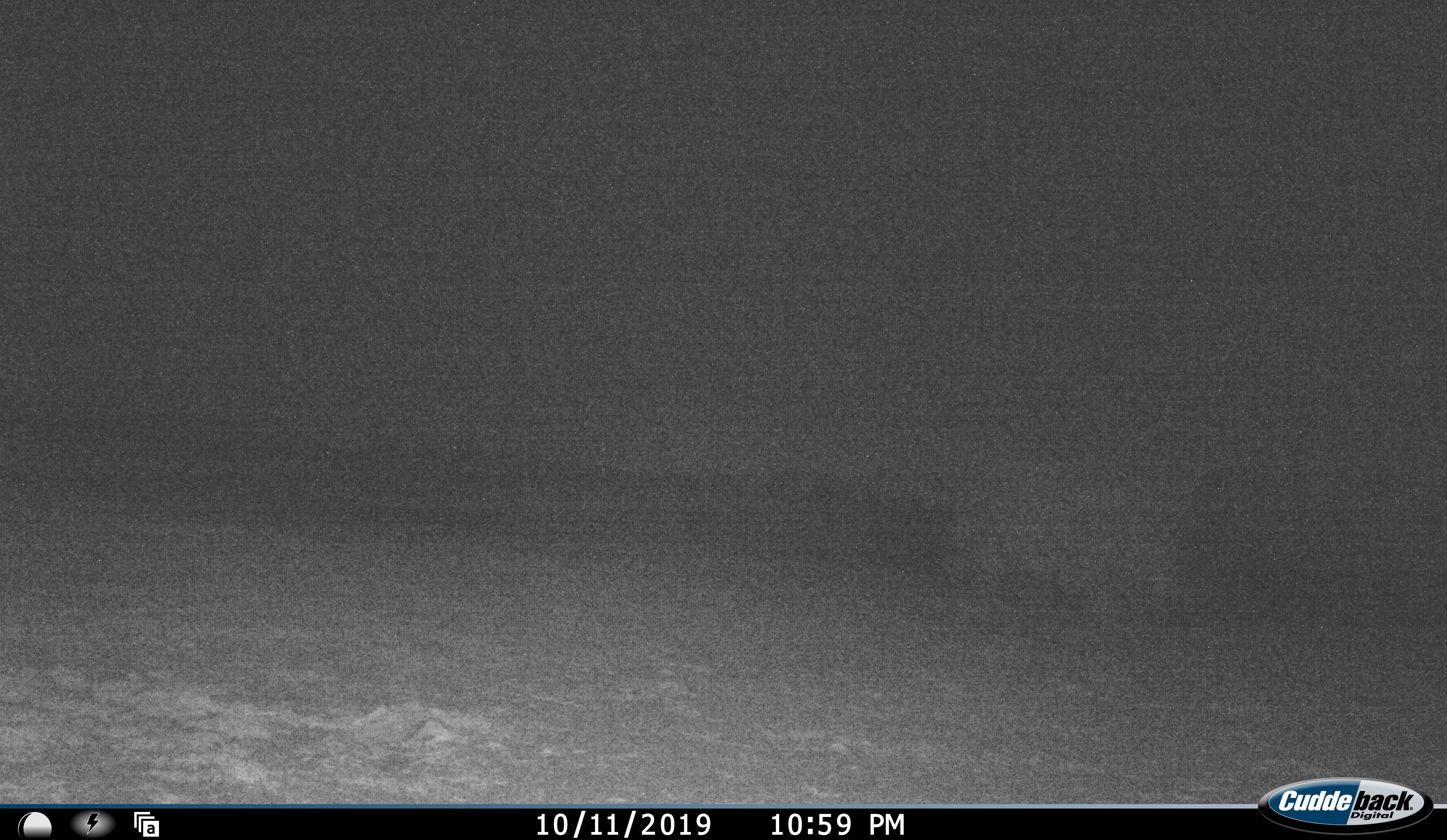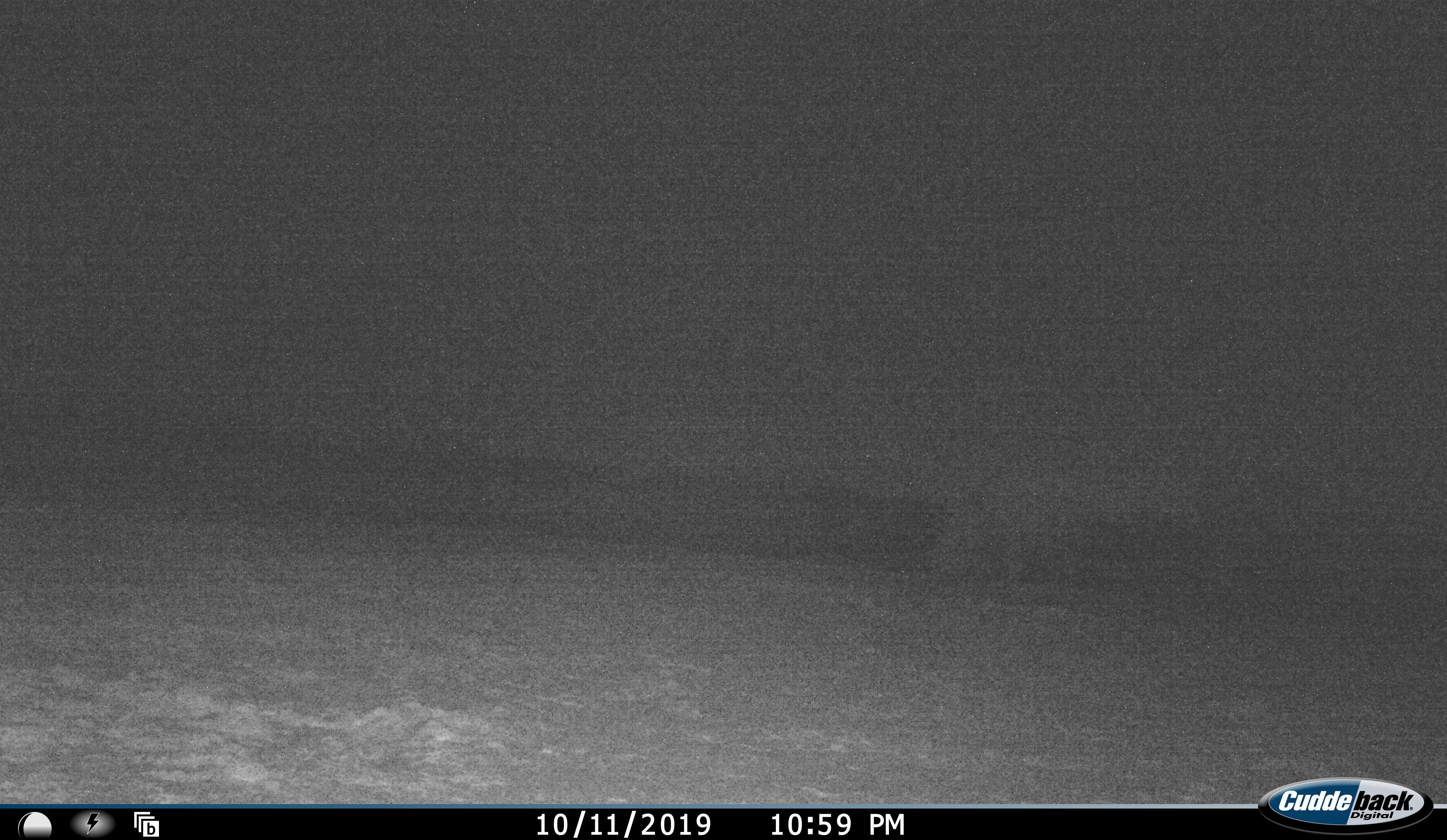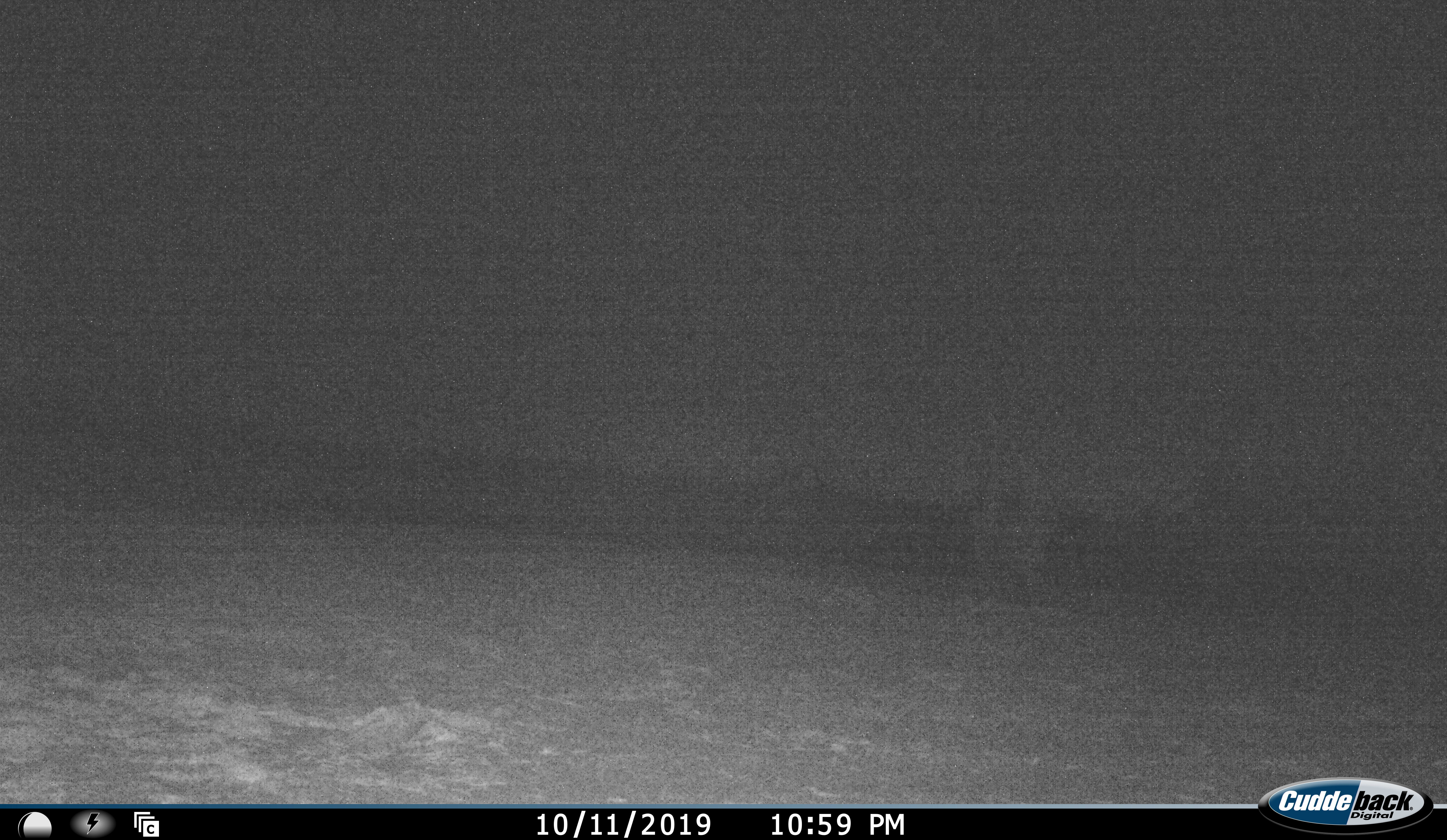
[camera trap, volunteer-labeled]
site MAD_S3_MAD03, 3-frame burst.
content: unidentified animal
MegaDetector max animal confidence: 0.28